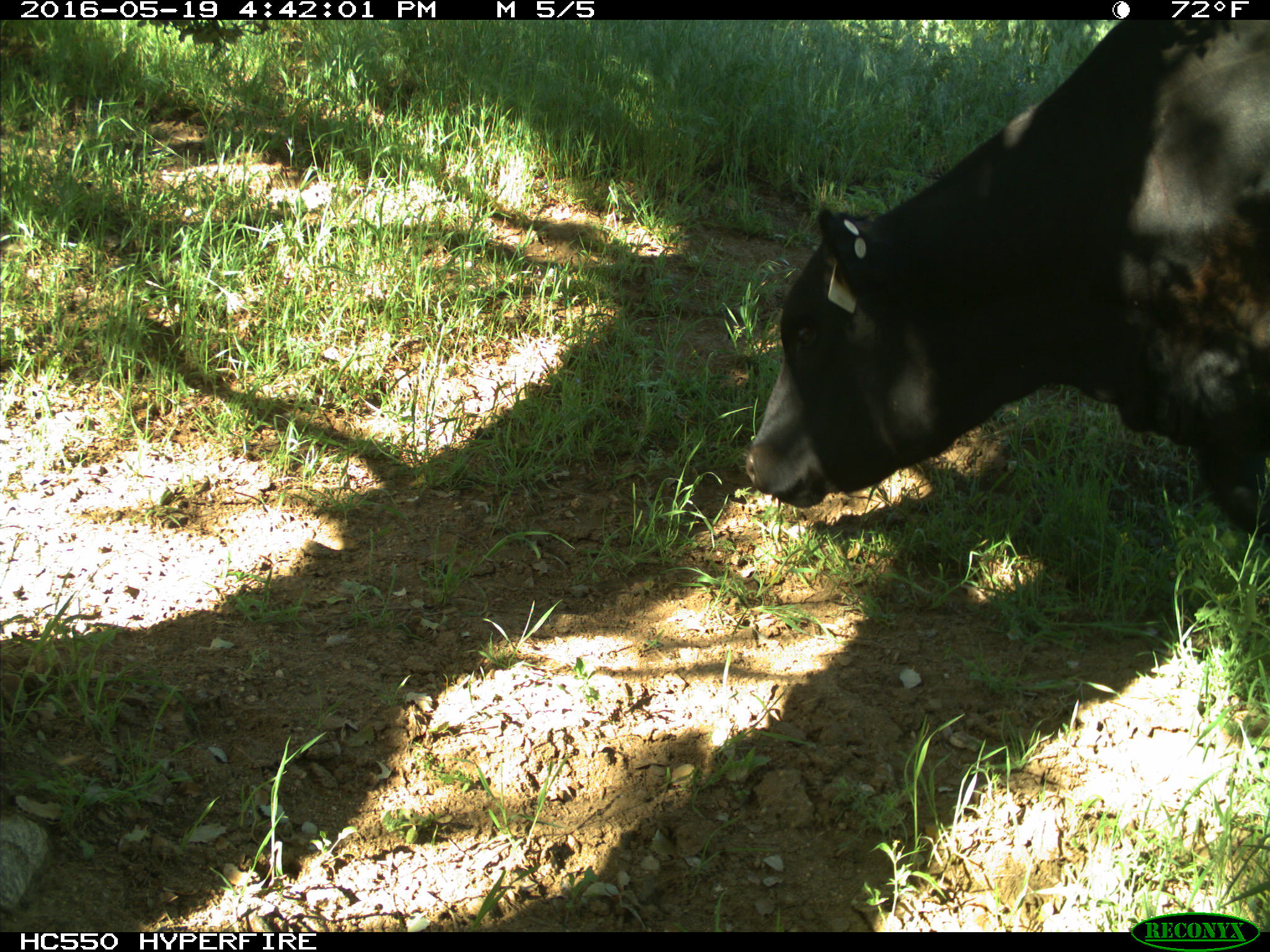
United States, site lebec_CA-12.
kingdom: Animalia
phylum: Chordata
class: Mammalia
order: Artiodactyla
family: Bovidae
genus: Bos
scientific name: Bos taurus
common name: domestic cow